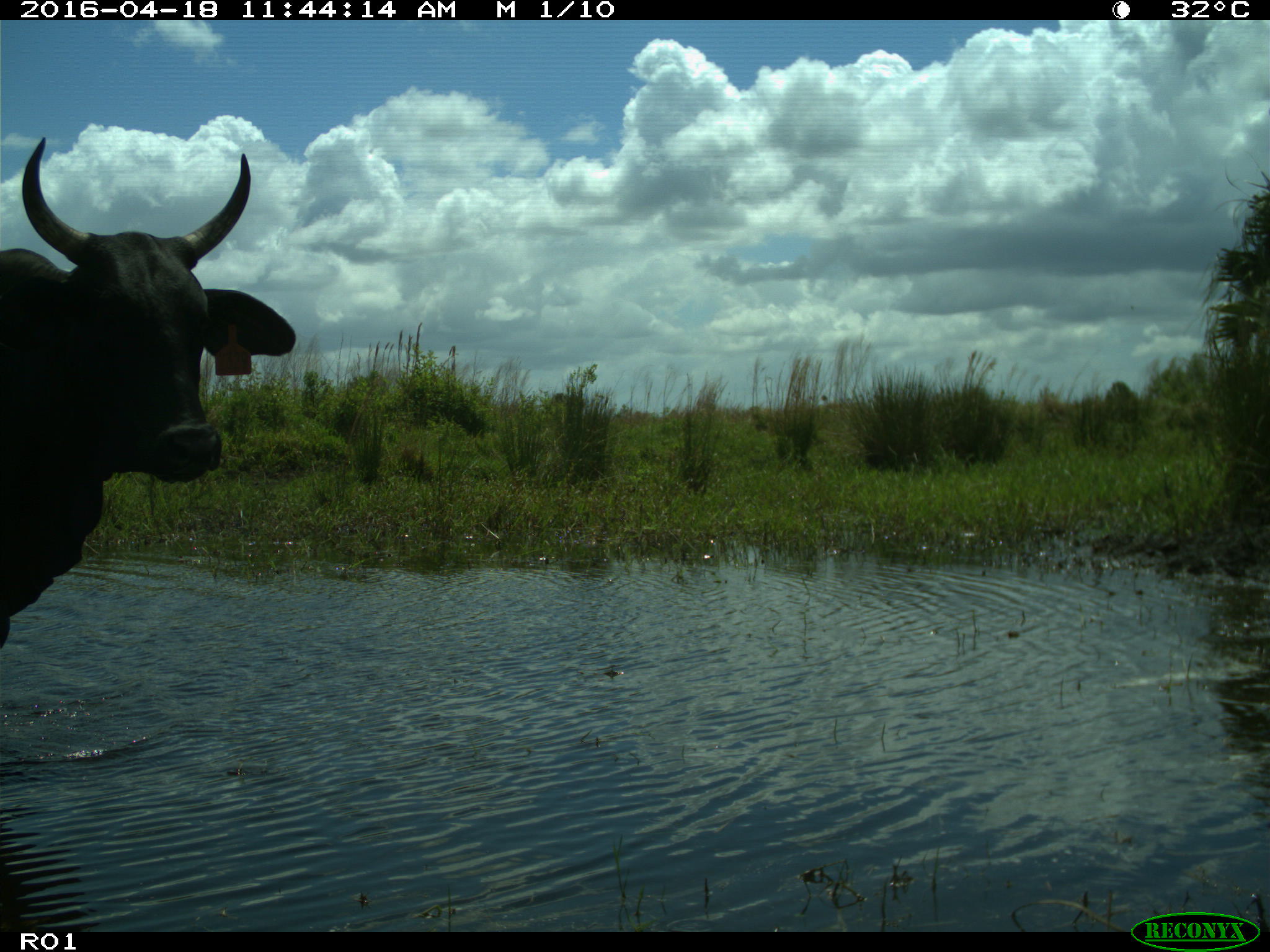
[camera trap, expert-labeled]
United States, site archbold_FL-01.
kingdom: Animalia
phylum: Chordata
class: Mammalia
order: Artiodactyla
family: Bovidae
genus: Bos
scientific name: Bos taurus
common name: domestic cow